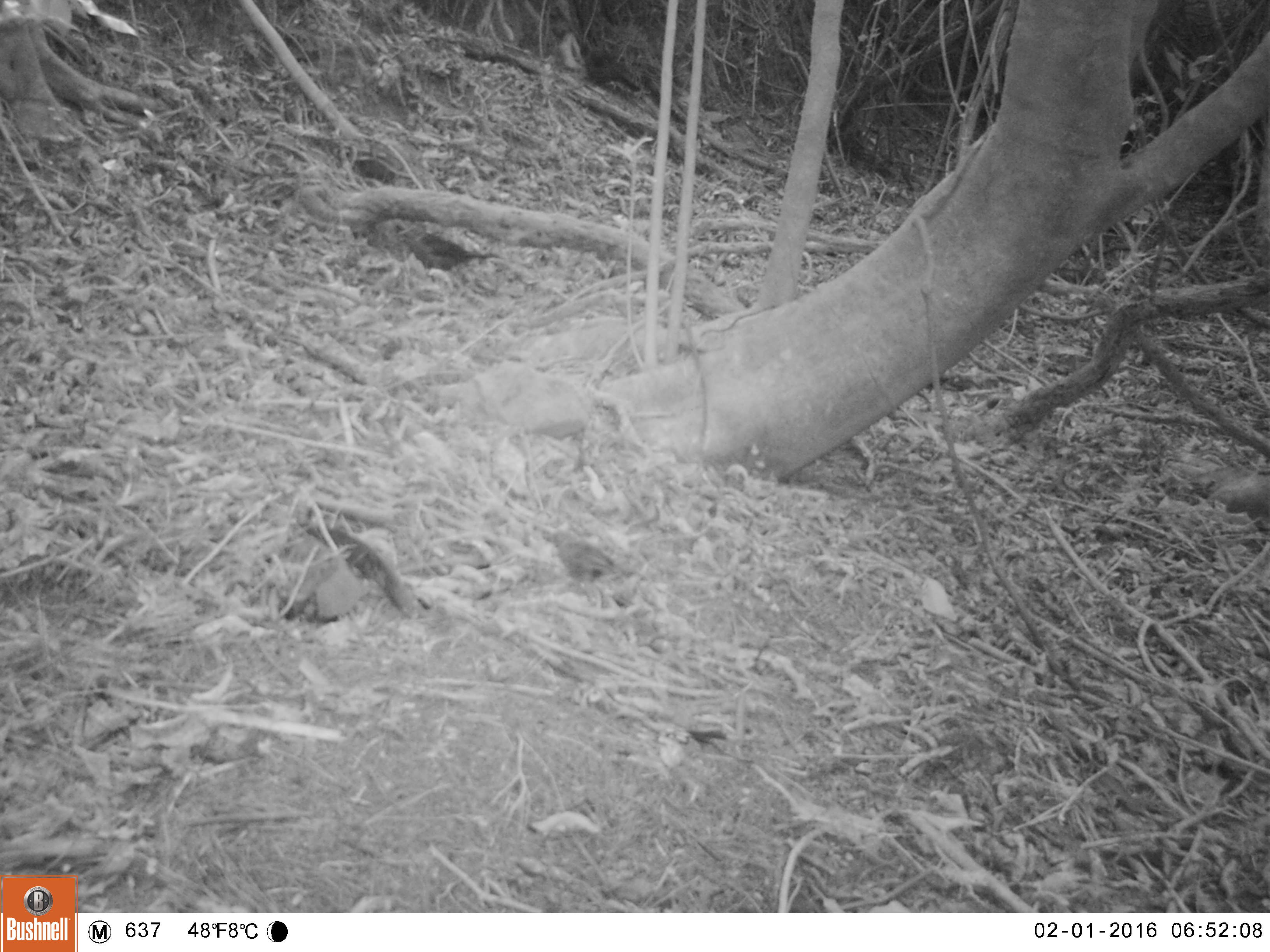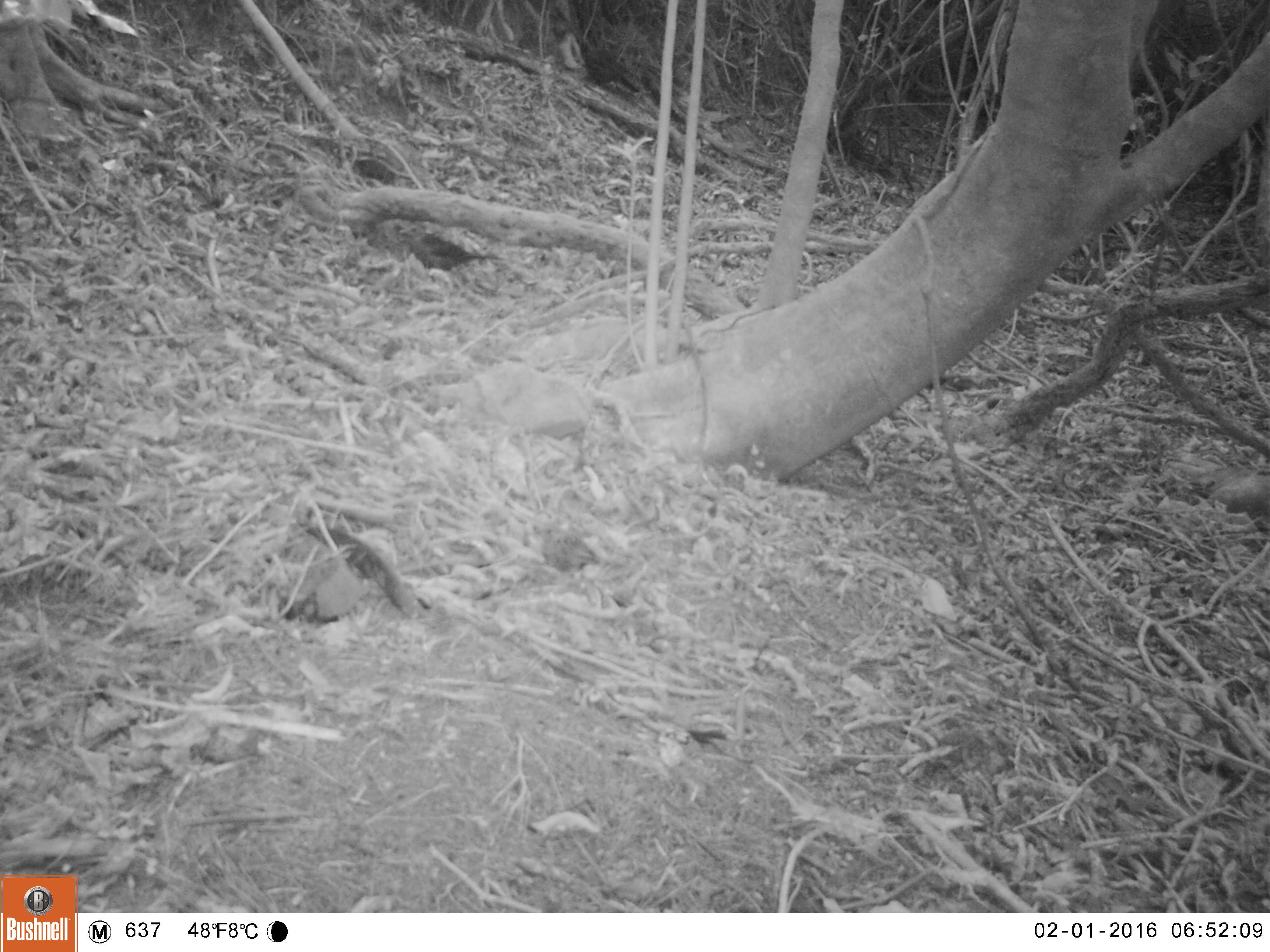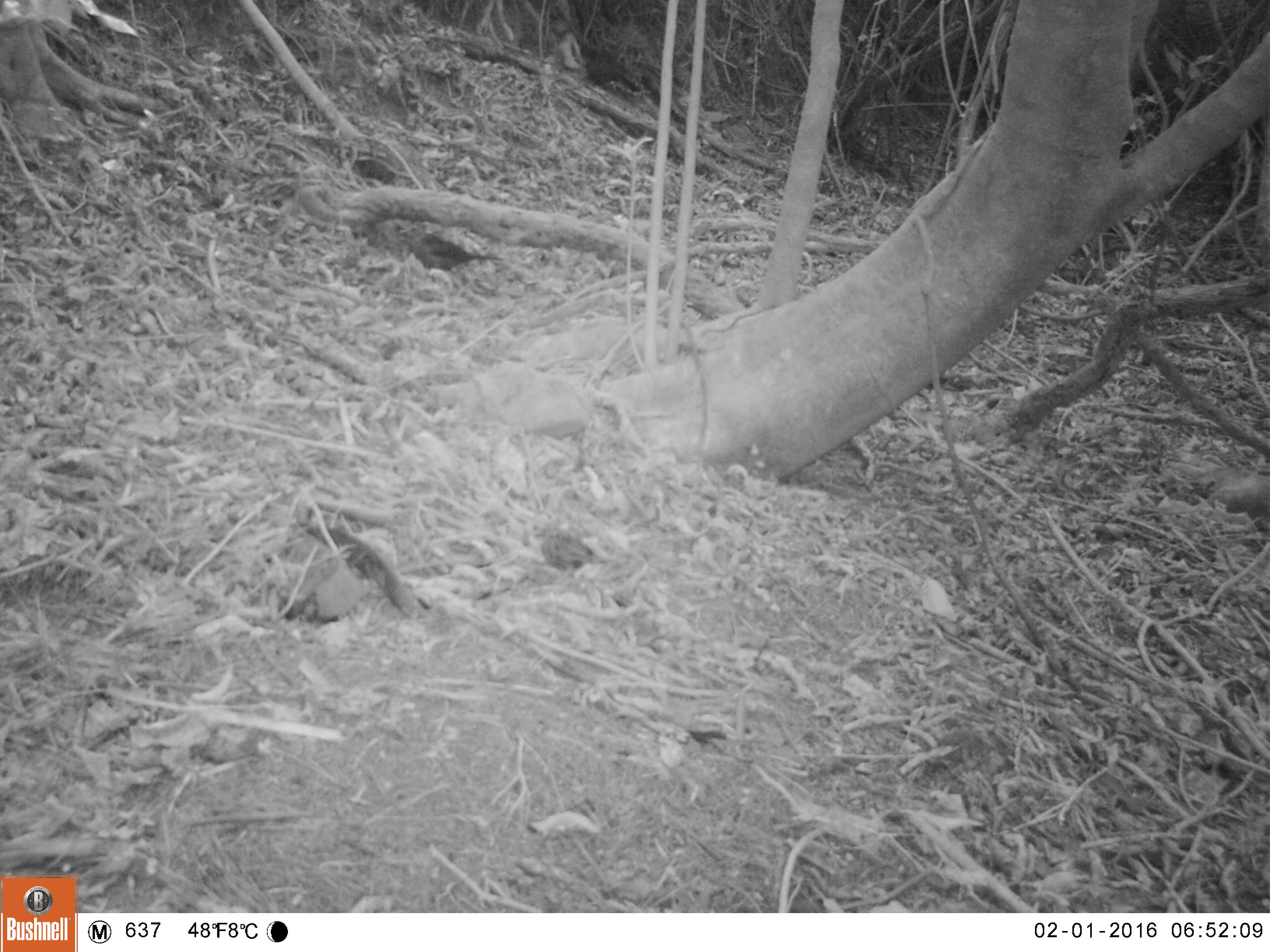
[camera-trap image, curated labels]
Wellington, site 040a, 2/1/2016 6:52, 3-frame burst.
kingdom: Animalia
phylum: Chordata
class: Aves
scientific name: Aves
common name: bird